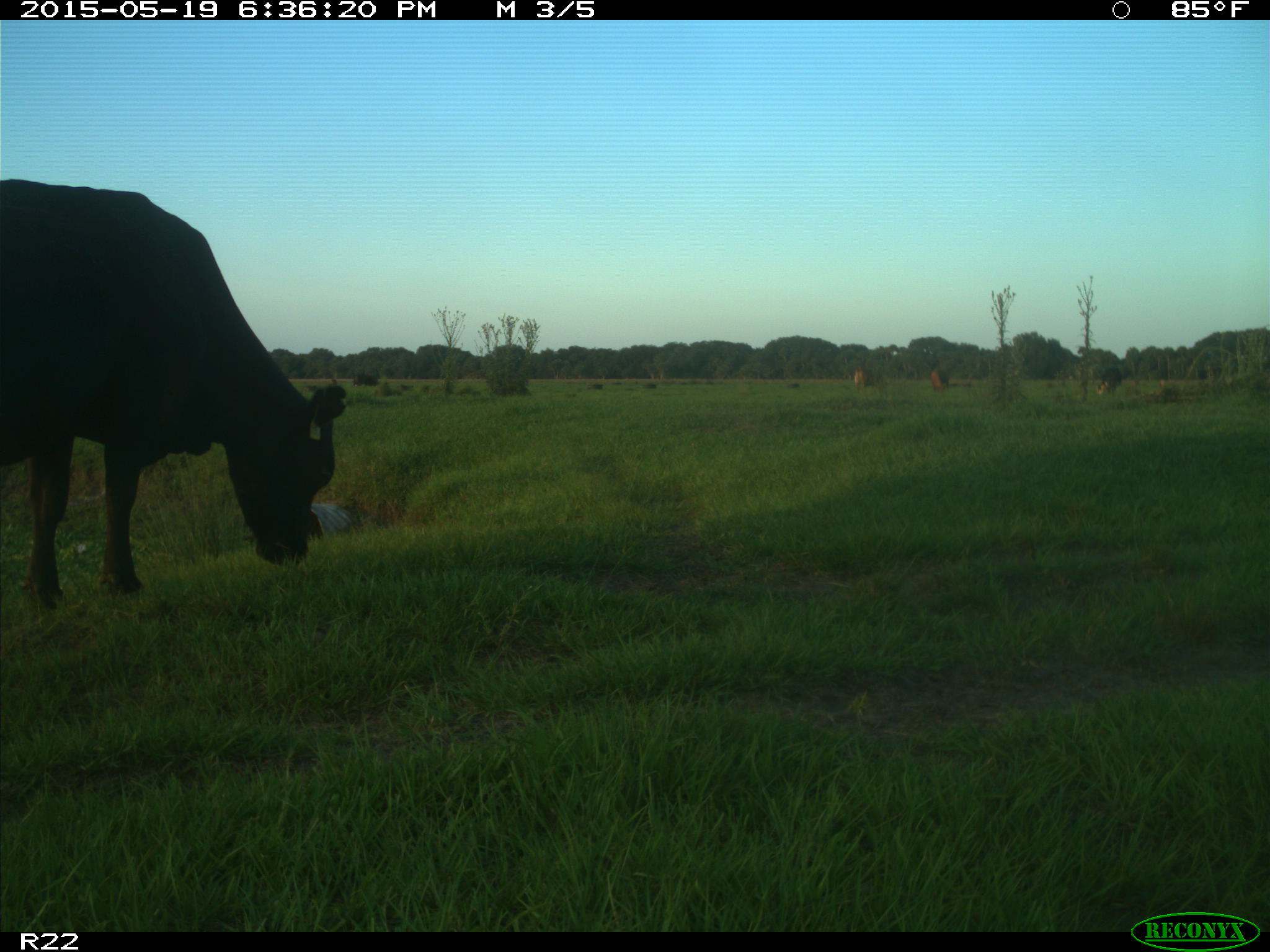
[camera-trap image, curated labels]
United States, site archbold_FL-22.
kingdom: Animalia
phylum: Chordata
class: Mammalia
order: Artiodactyla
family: Bovidae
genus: Bos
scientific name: Bos taurus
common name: domestic cow